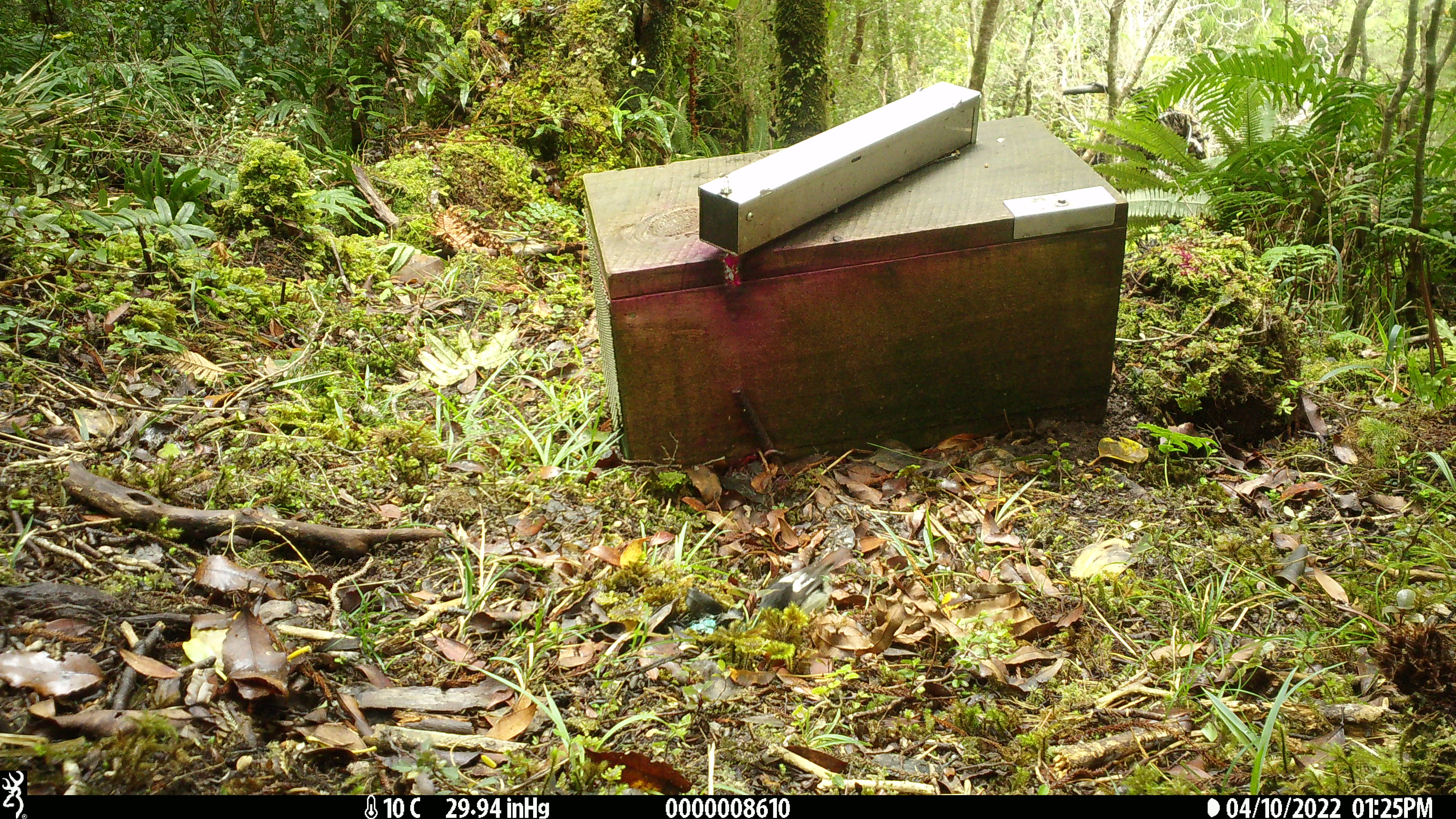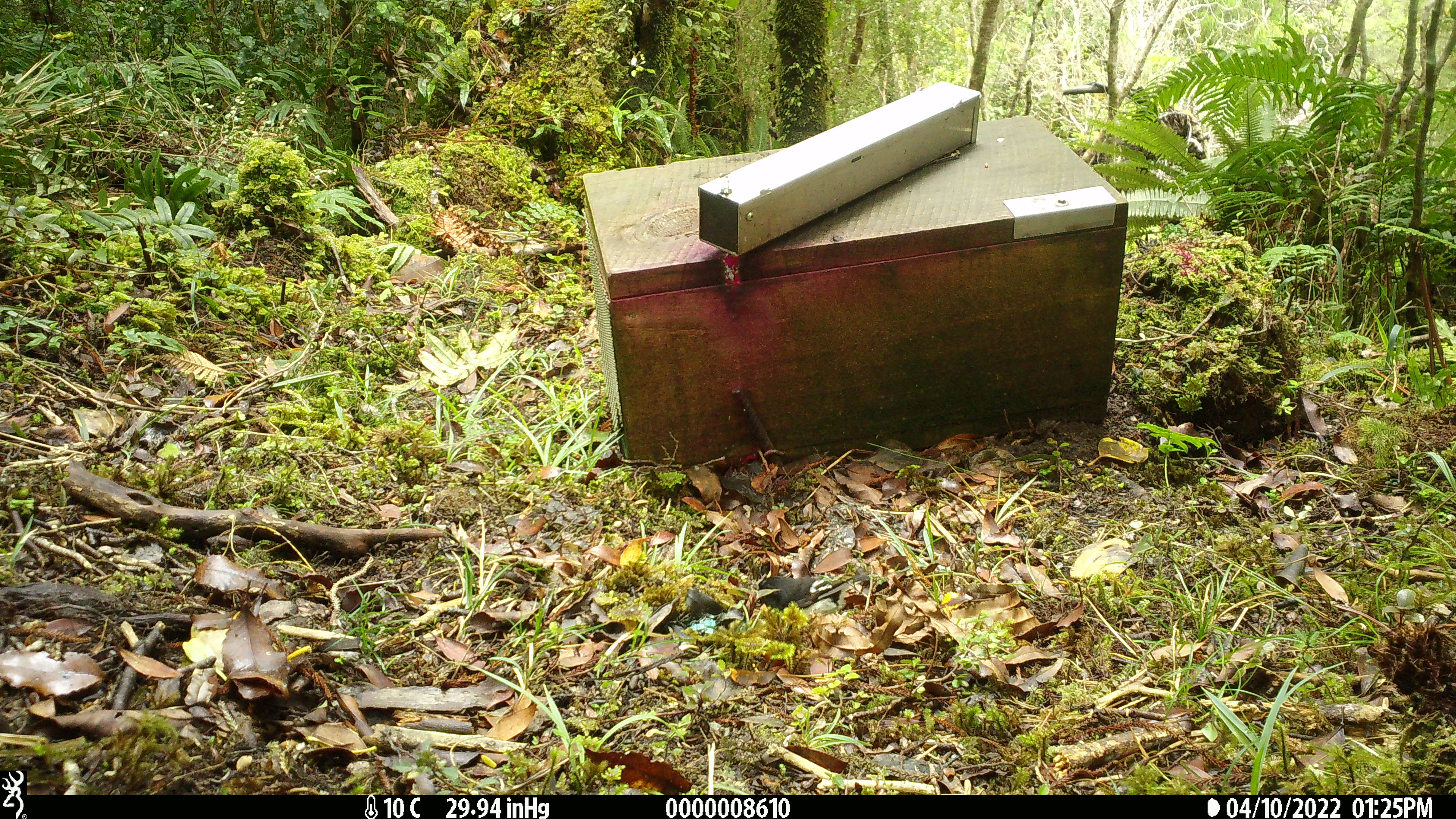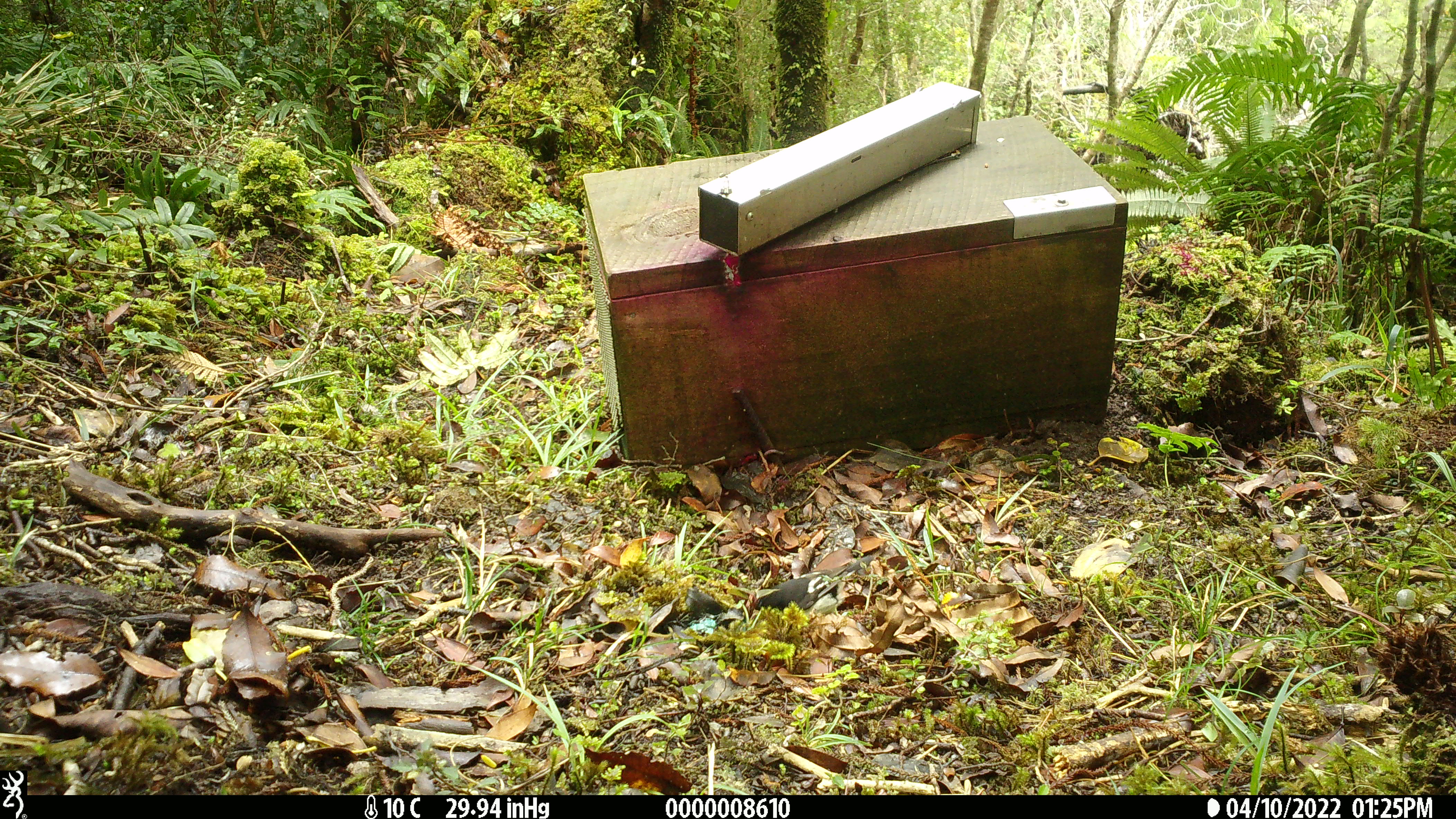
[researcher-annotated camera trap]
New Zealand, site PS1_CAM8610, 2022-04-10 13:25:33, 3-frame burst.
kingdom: Animalia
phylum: Chordata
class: Aves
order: Passeriformes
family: Petroicidae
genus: Petroica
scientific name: Petroica macrocephala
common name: tomtit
Tomtit (Petroica macrocephala).